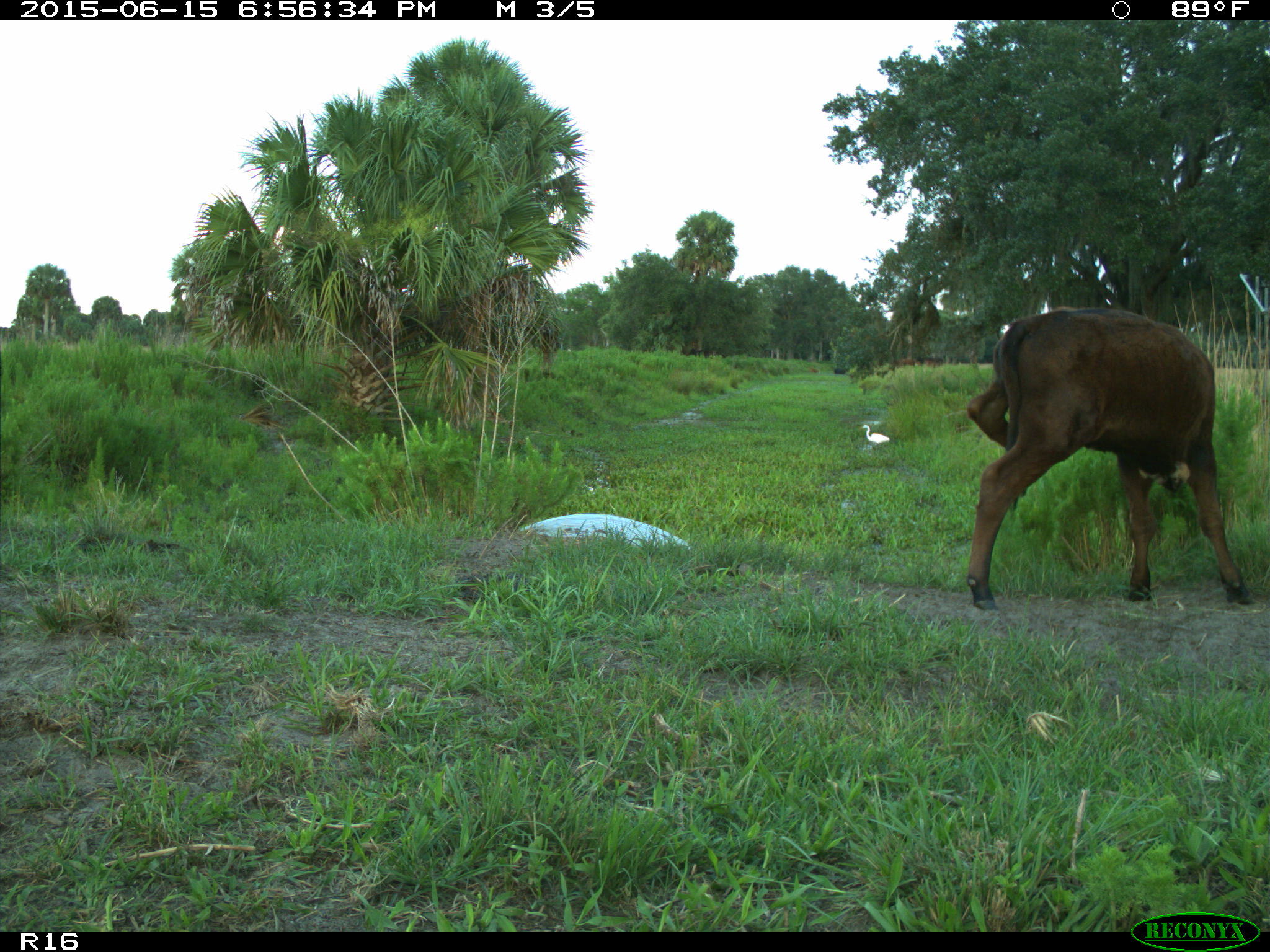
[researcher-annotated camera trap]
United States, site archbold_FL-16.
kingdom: Animalia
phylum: Chordata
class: Mammalia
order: Artiodactyla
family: Bovidae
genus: Bos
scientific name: Bos taurus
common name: domestic cow